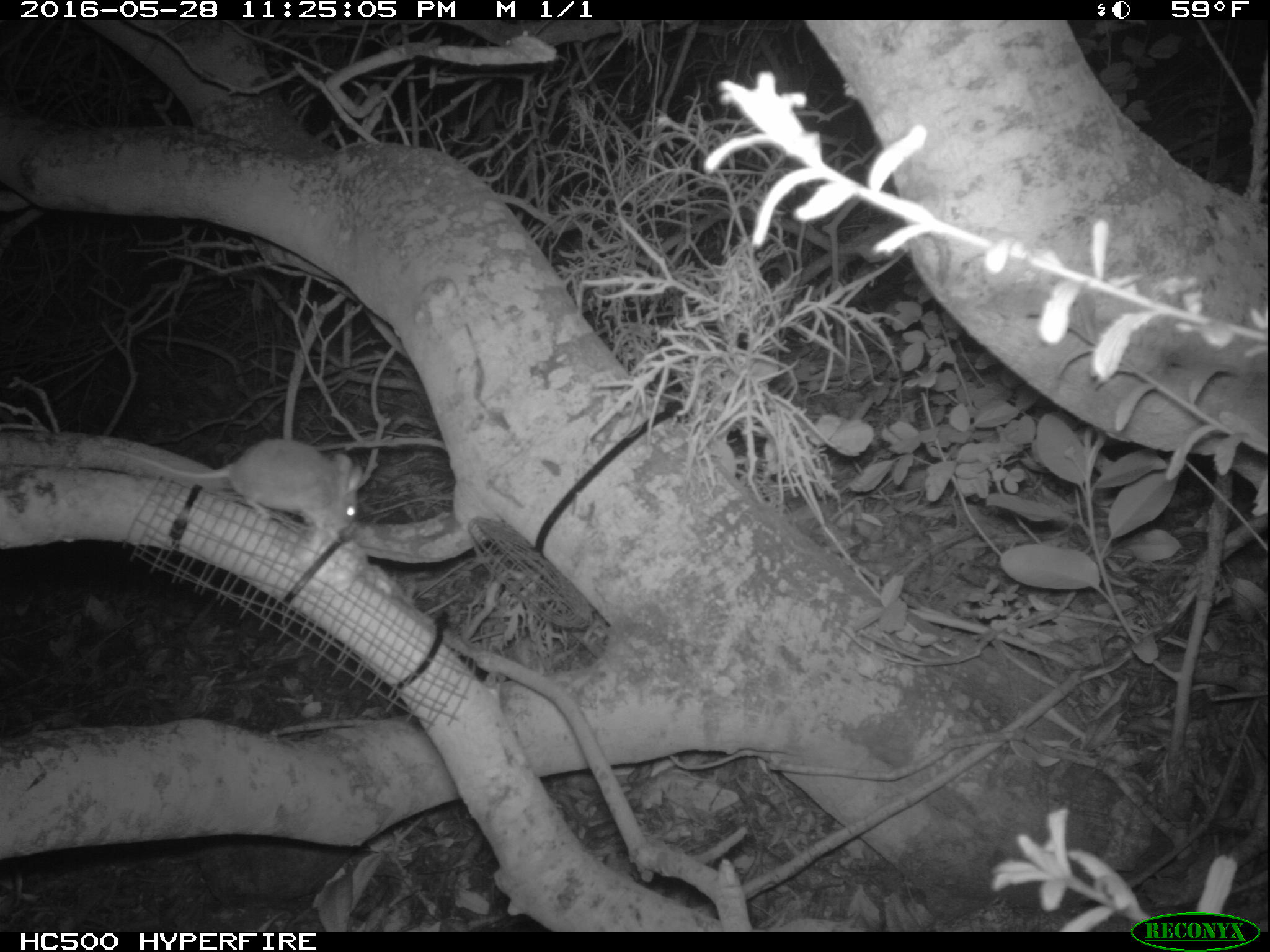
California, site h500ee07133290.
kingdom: Animalia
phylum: Chordata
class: Mammalia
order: Rodentia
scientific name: Rodentia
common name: rodent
Rodent (Rodentia).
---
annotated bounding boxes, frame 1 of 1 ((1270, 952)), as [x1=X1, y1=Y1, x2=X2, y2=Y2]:
rodent: [x1=113, y1=438, x2=362, y2=542]